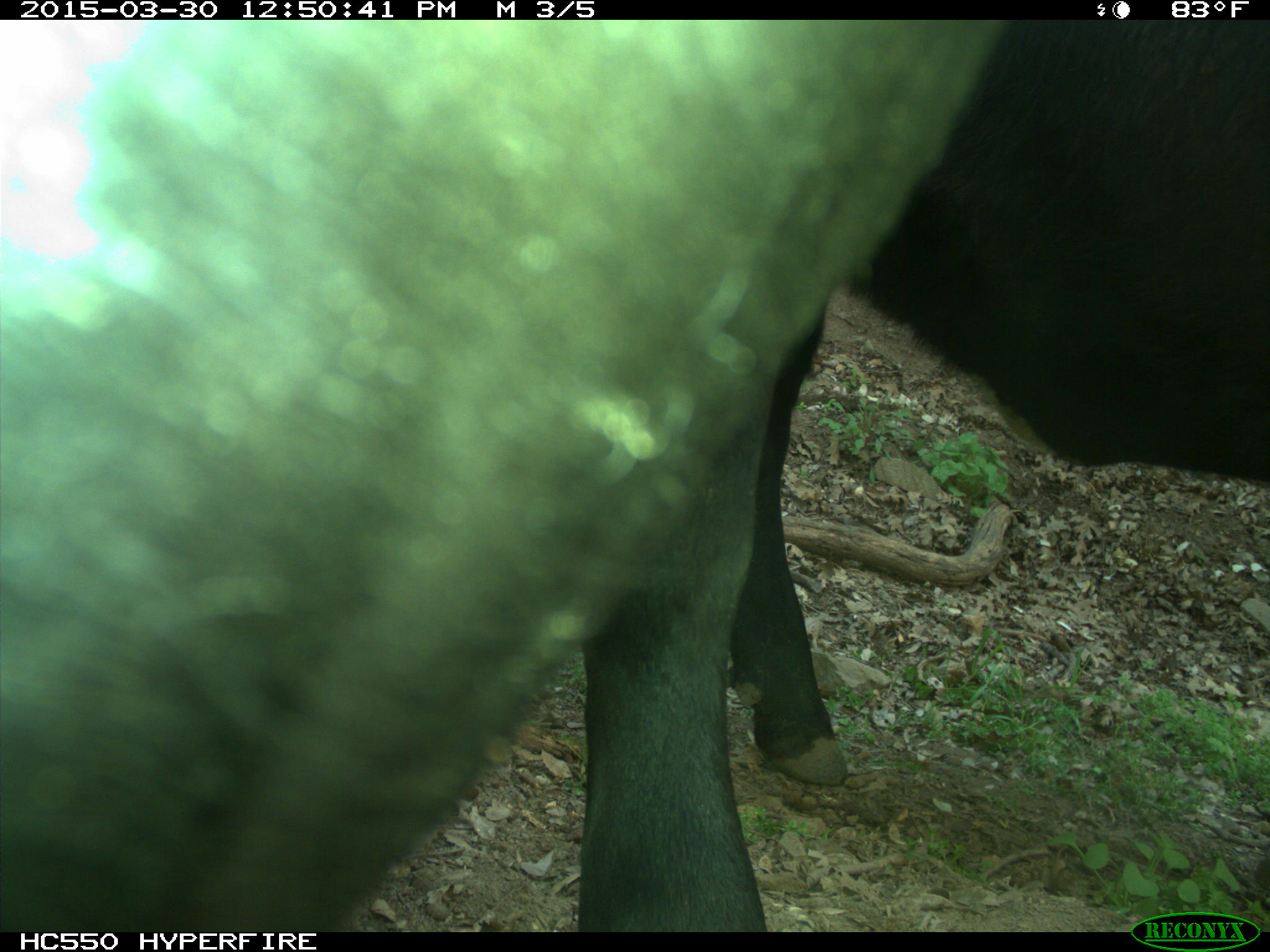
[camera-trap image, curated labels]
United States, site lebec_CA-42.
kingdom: Animalia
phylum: Chordata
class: Mammalia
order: Artiodactyla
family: Bovidae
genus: Bos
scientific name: Bos taurus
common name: domestic cow